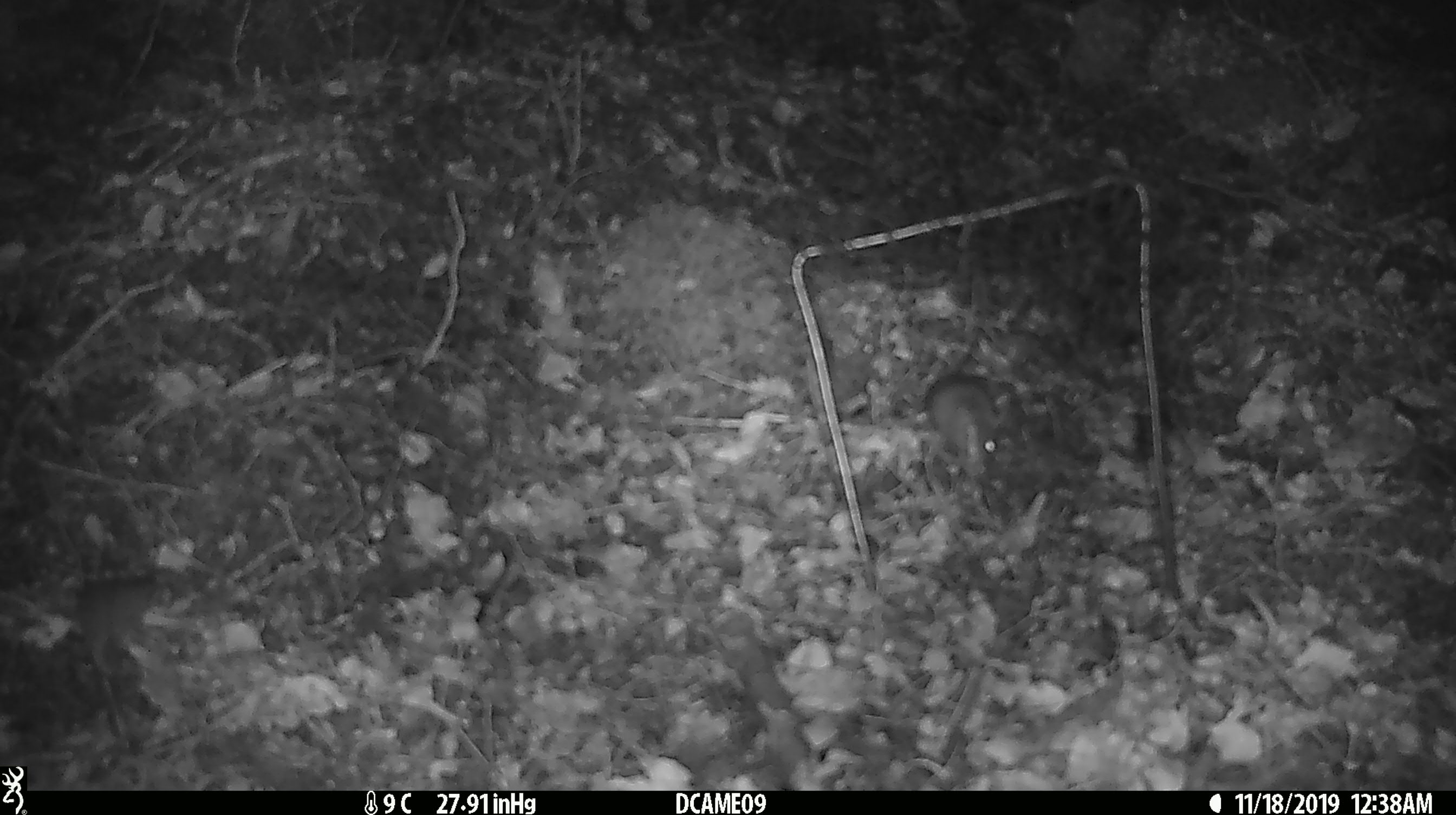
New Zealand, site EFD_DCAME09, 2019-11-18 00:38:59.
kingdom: Animalia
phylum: Chordata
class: Mammalia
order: Rodentia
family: Muridae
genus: Mus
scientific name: Mus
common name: mouse